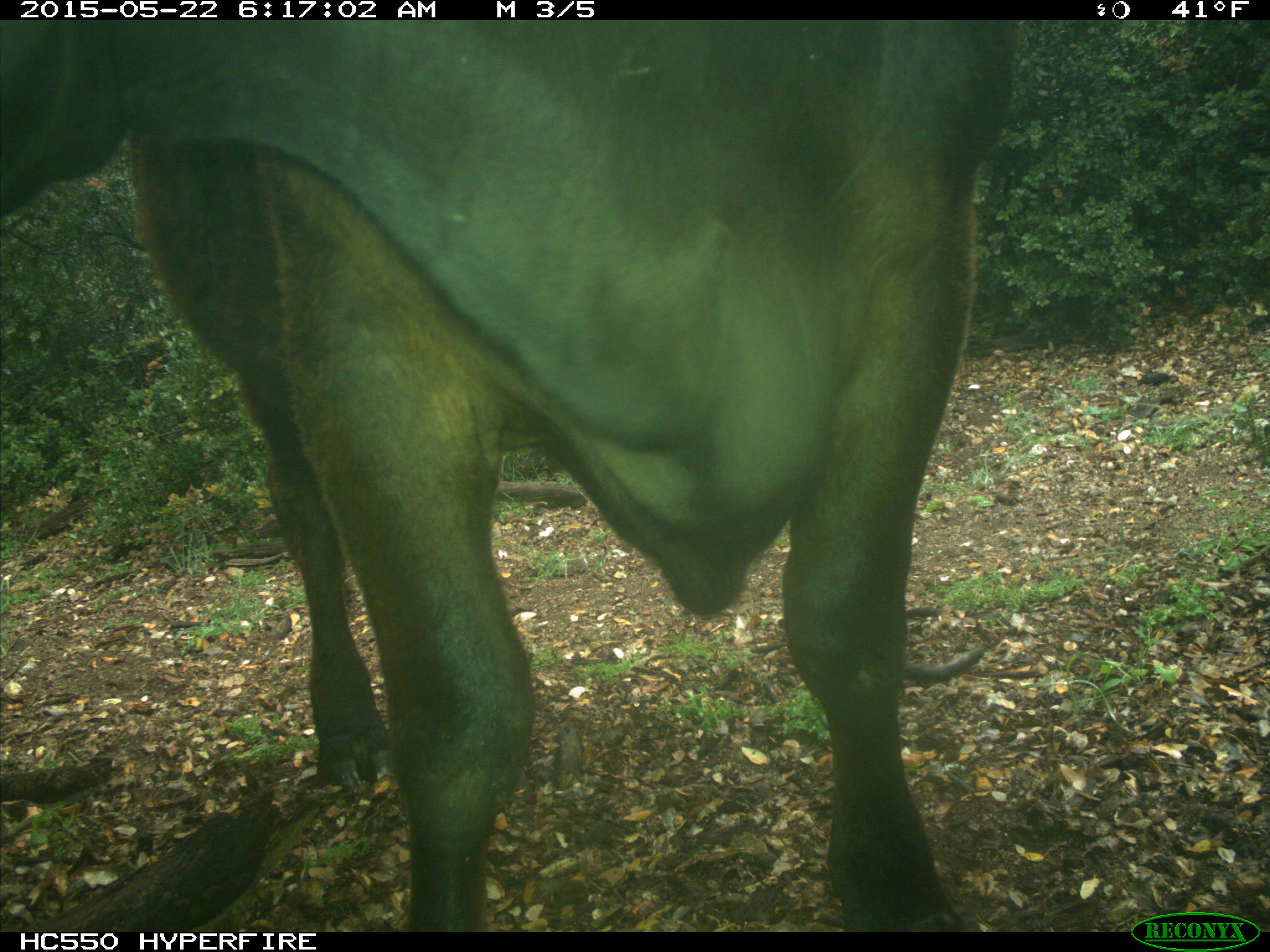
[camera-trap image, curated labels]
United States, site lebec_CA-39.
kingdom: Animalia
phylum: Chordata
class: Mammalia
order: Artiodactyla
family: Bovidae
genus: Bos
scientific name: Bos taurus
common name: domestic cow